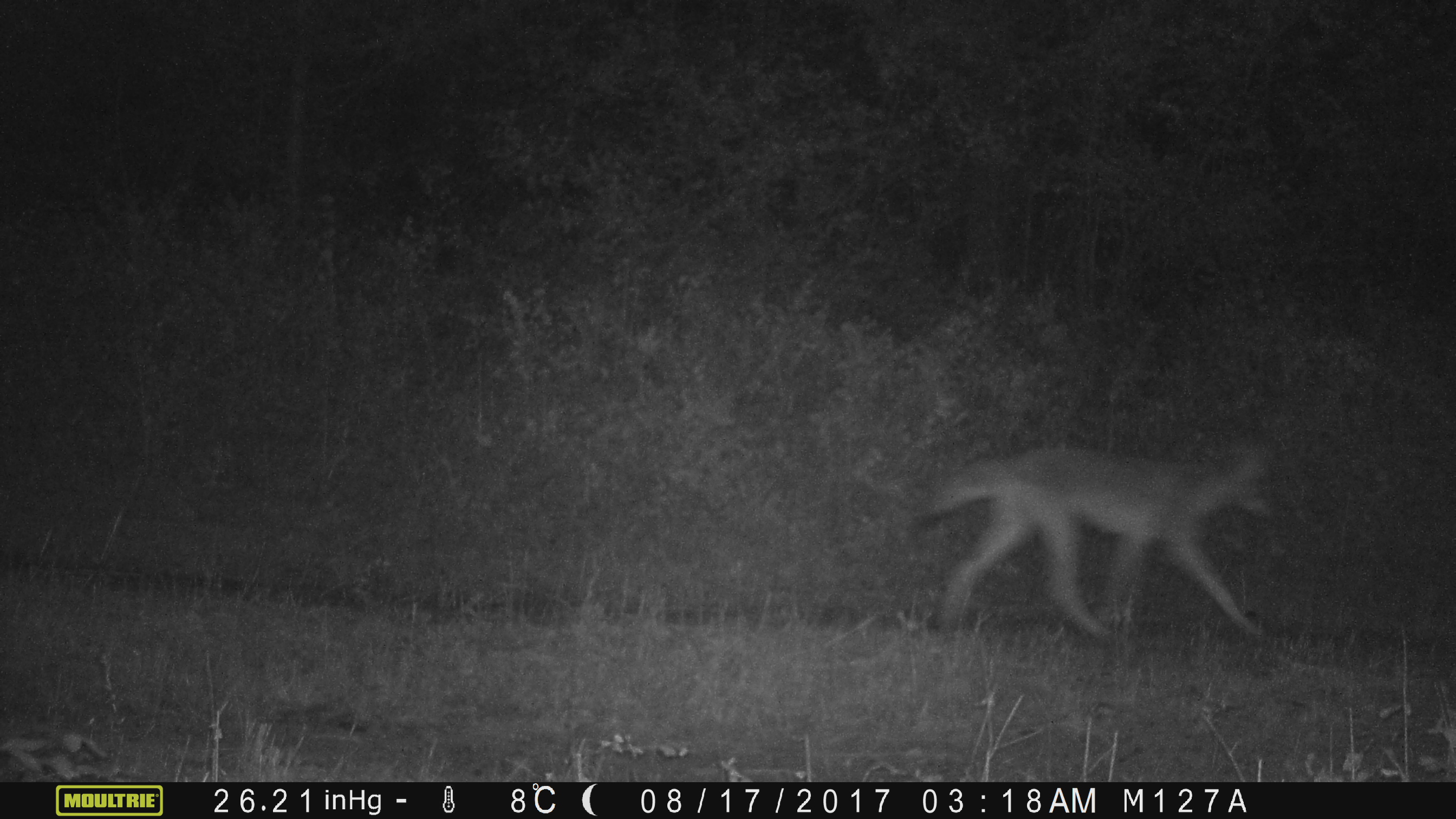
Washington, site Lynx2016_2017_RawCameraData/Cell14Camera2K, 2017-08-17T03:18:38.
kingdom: Animalia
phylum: Chordata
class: Mammalia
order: Carnivora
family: Canidae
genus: Canis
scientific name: Canis latrans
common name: coyote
Canis latrans (coyote). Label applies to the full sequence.